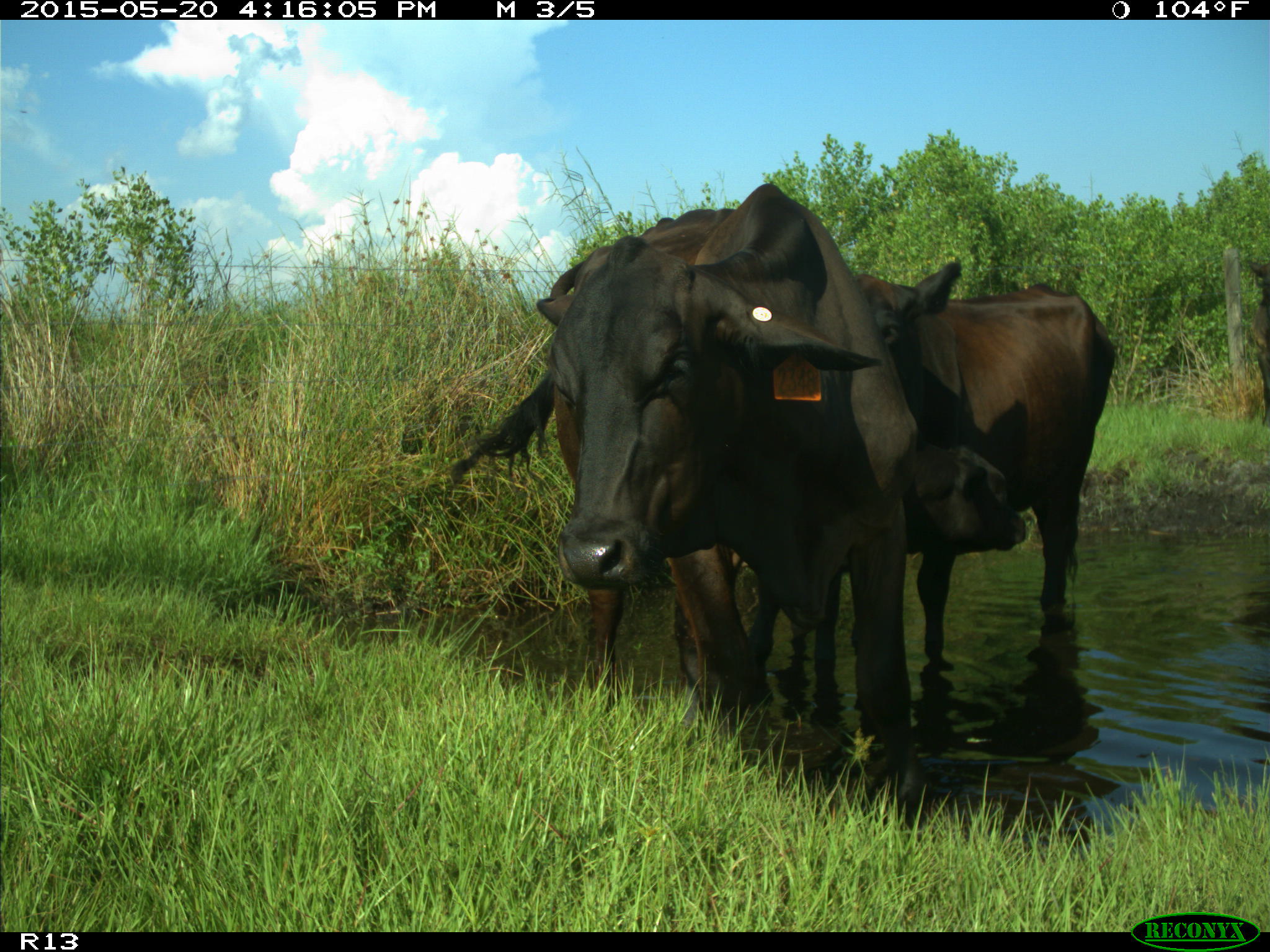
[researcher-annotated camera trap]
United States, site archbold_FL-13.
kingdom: Animalia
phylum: Chordata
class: Mammalia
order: Artiodactyla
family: Bovidae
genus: Bos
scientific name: Bos taurus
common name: domestic cow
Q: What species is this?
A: Bos taurus (domestic cow).